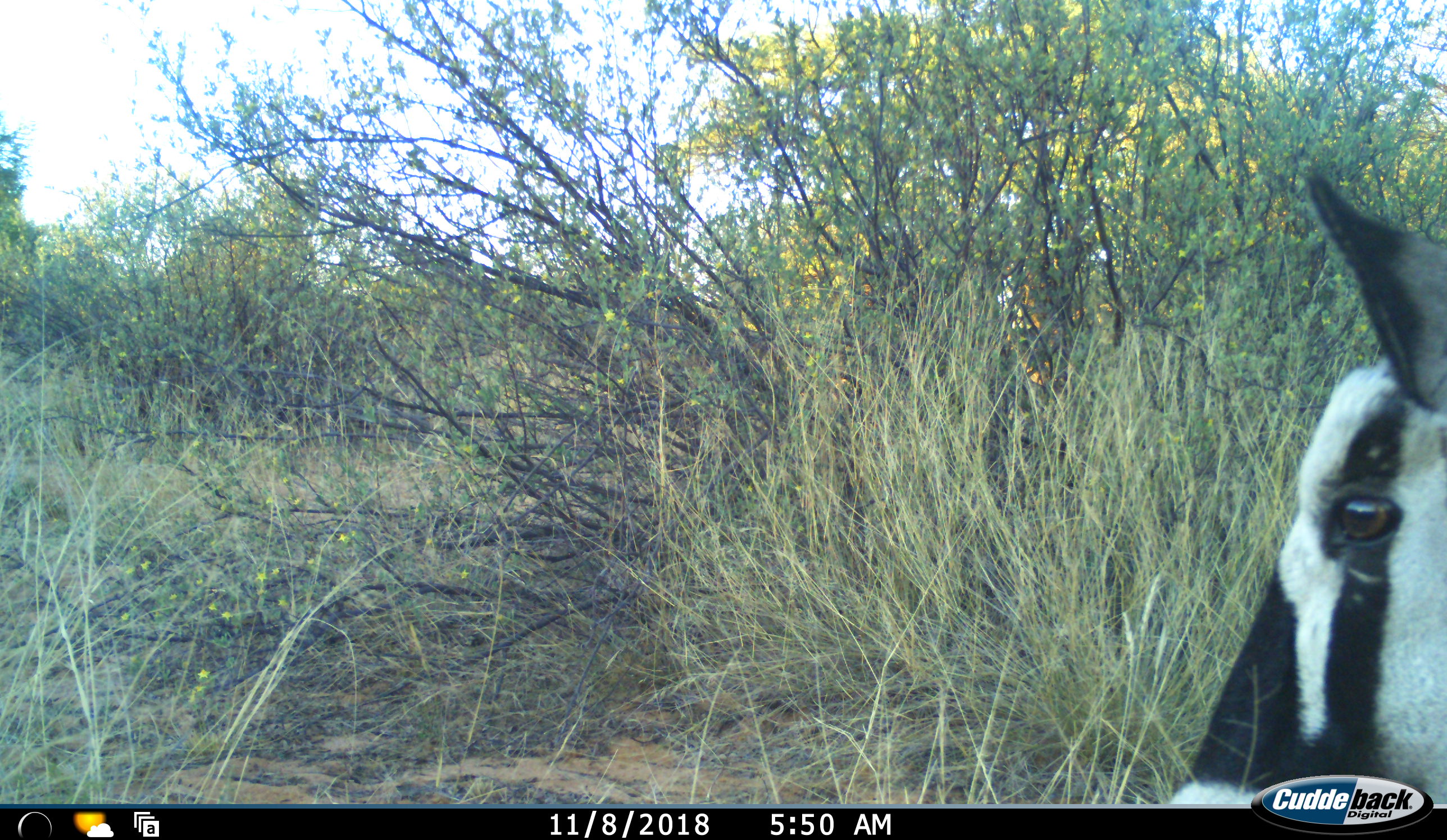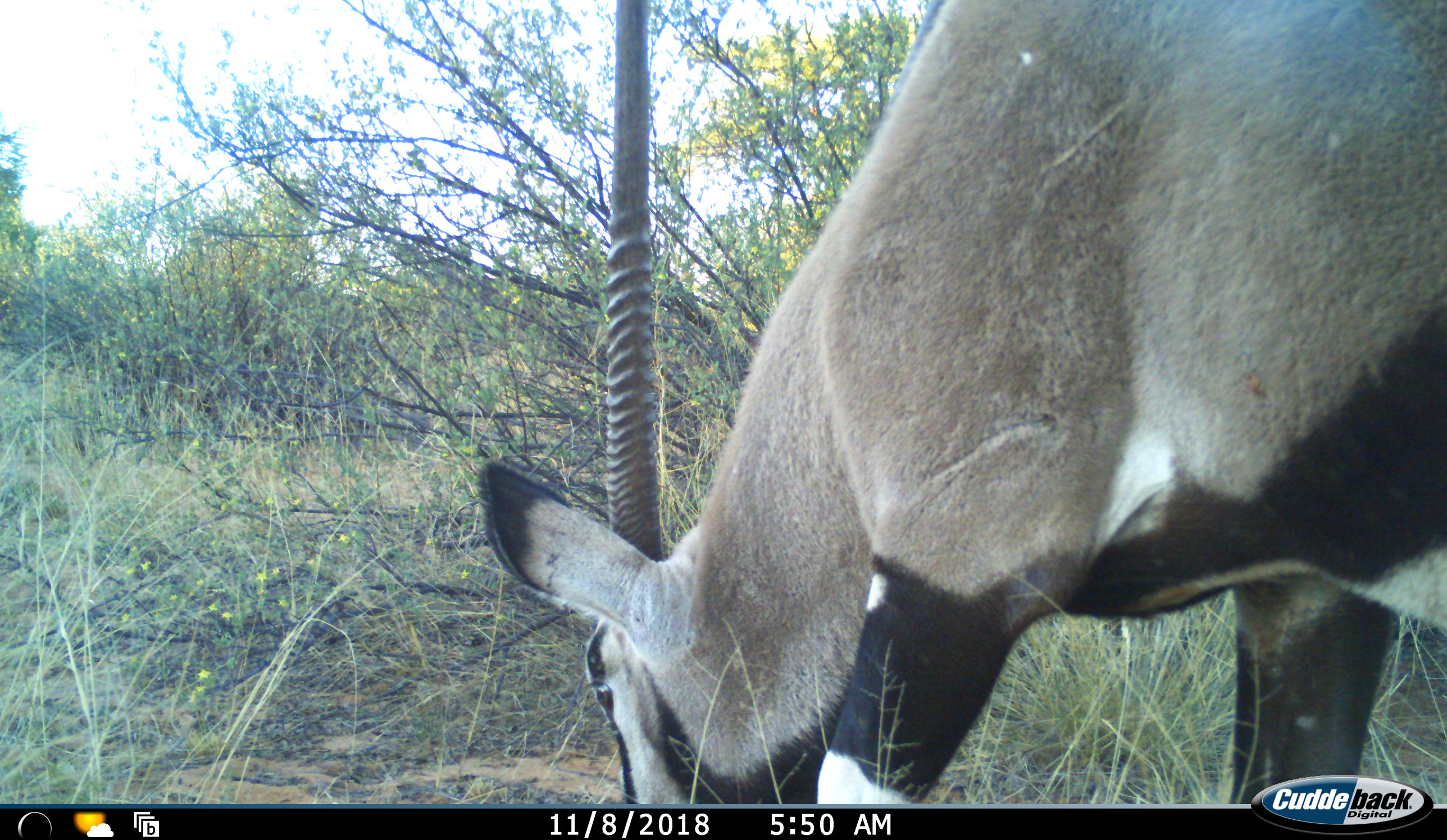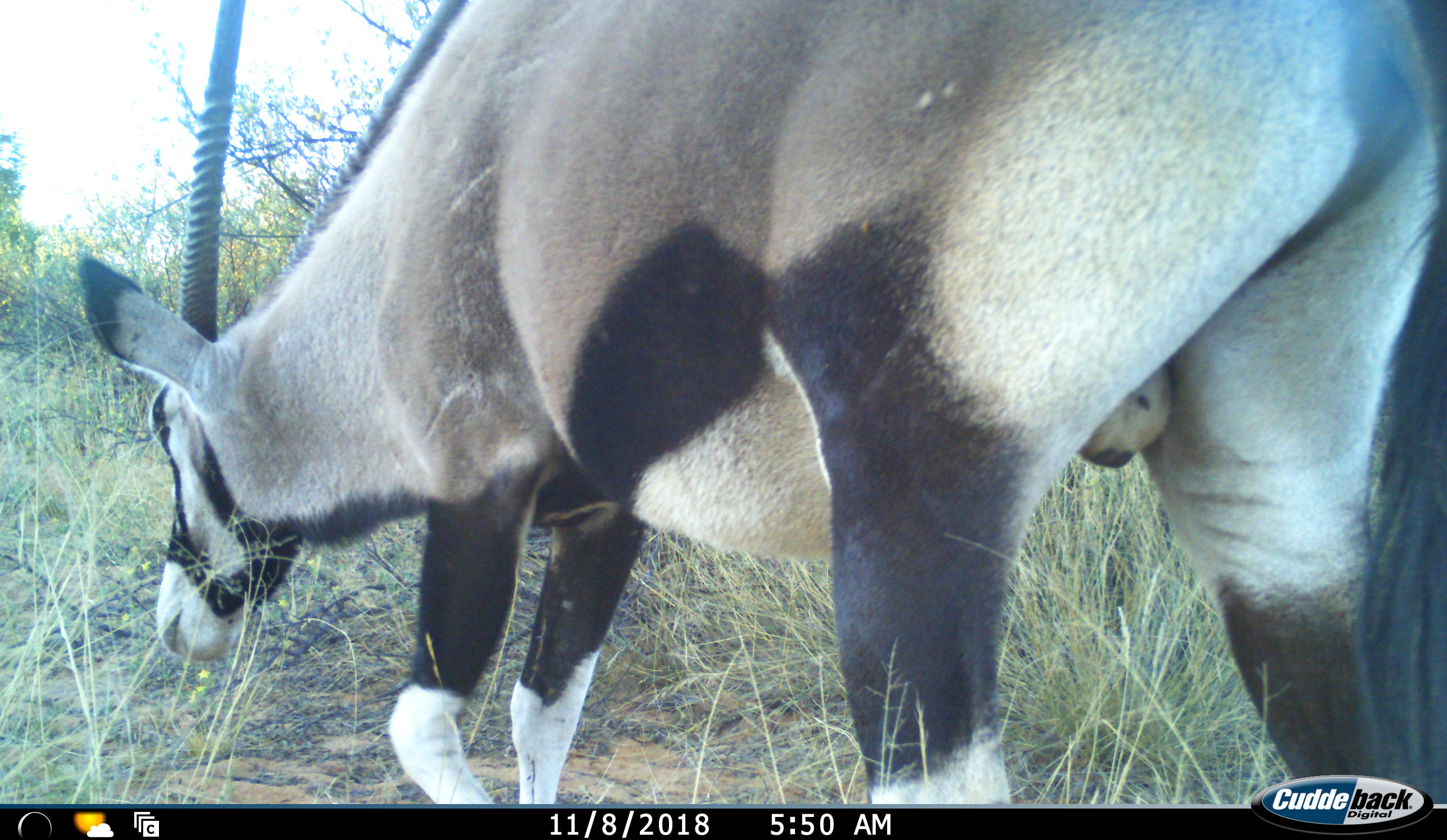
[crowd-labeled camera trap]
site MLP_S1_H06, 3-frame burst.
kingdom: Animalia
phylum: Chordata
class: Mammalia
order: Artiodactyla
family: Bovidae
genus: Oryx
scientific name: Oryx gazella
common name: gemsbok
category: oryx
Oryx (gemsbok) (Oryx gazella), count 1. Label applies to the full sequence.